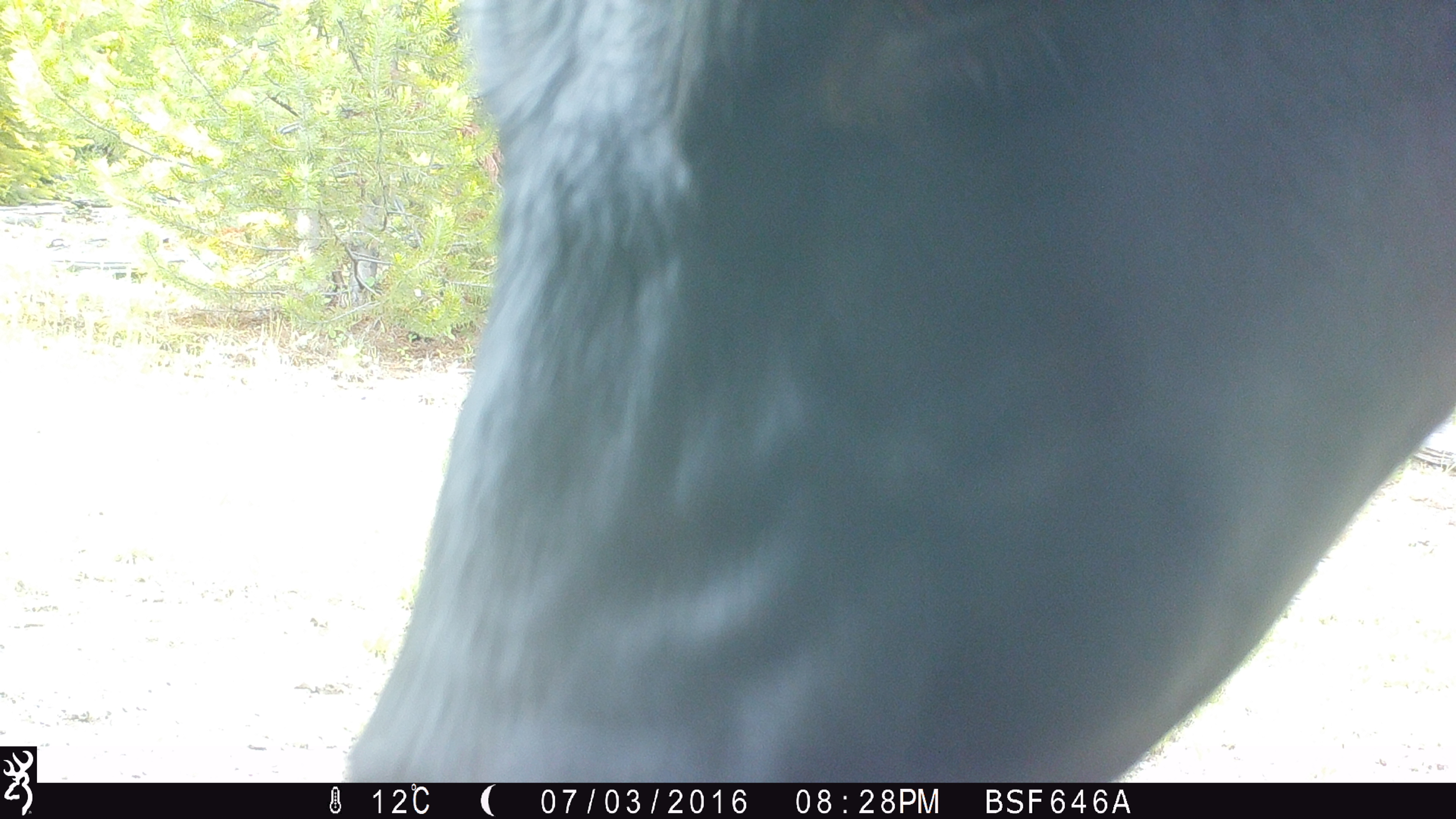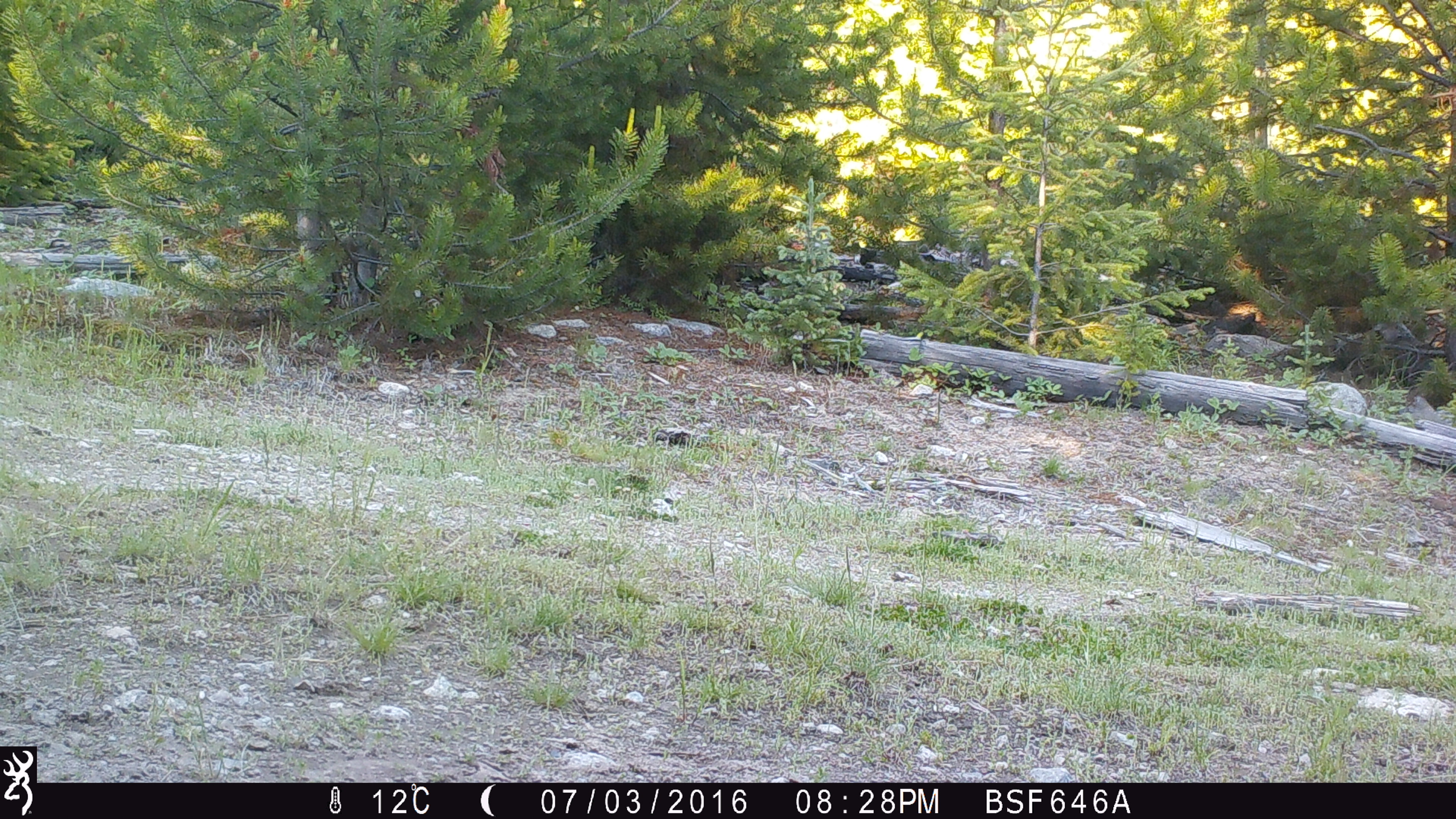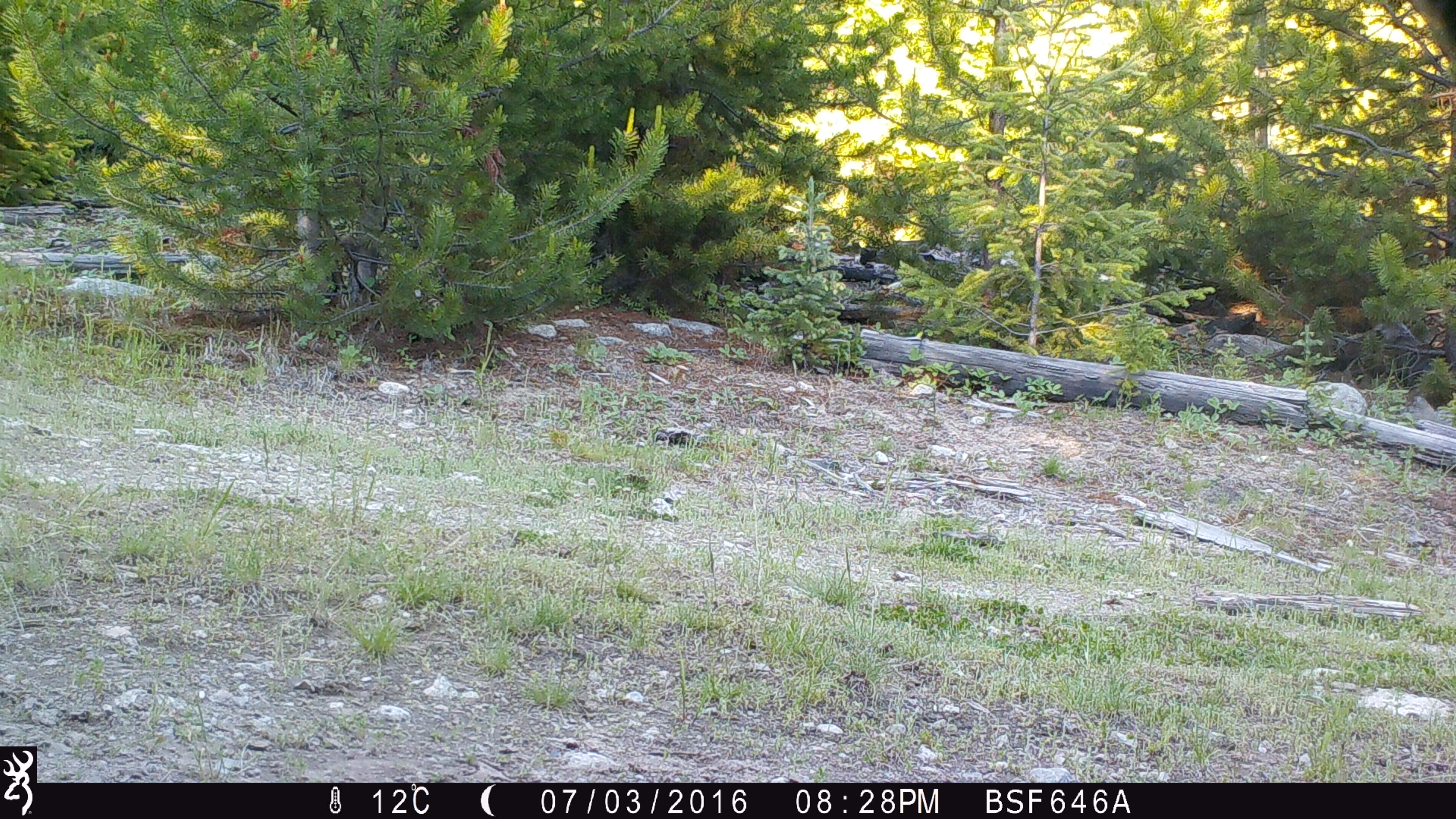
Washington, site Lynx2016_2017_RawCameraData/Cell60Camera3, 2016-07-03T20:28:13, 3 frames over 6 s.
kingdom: Animalia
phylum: Chordata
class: Mammalia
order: Artiodactyla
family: Bovidae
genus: Bos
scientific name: Bos taurus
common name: domestic cattle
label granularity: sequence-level